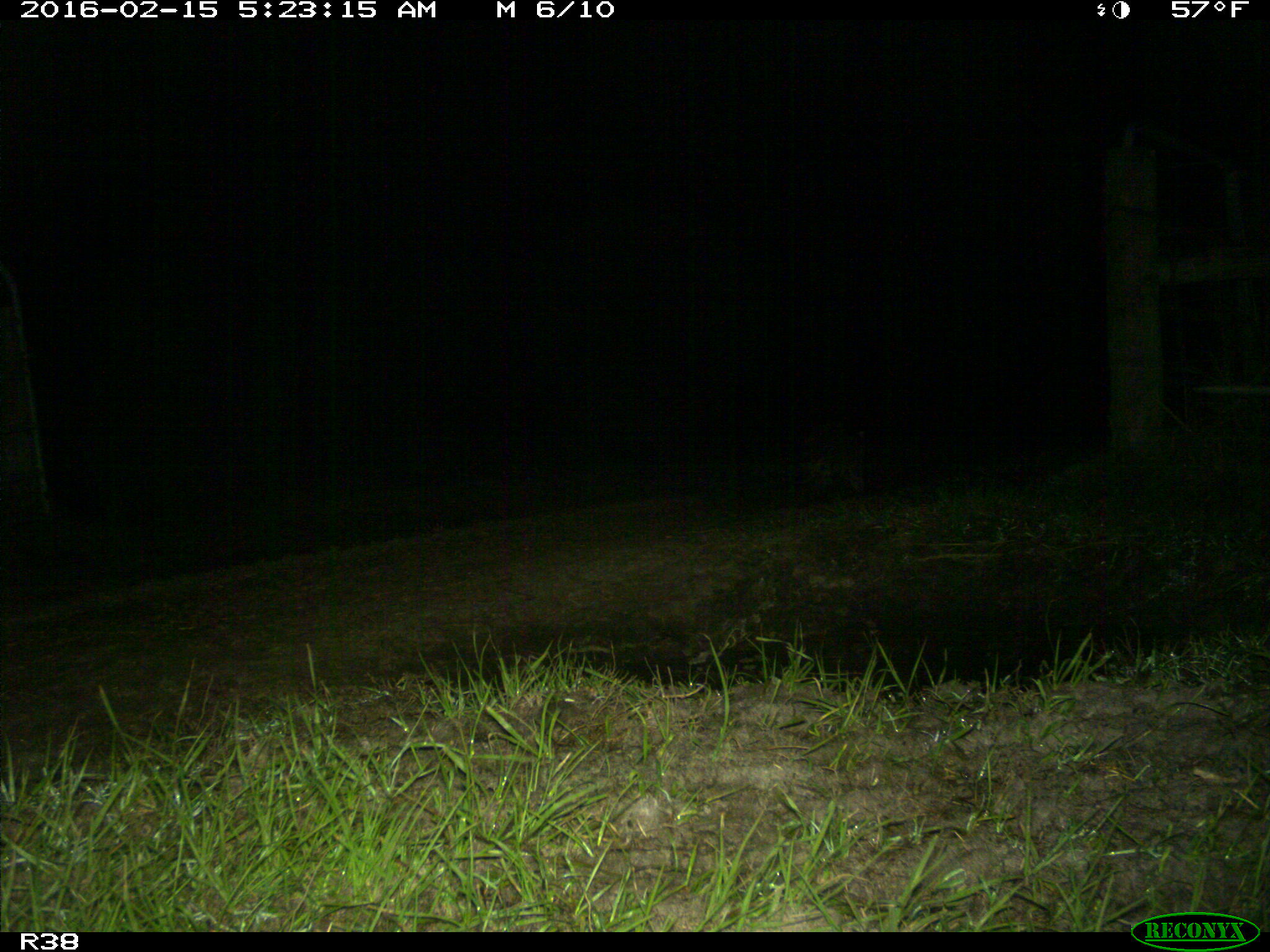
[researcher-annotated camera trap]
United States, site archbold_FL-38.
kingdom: Animalia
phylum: Chordata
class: Mammalia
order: Carnivora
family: Procyonidae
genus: Procyon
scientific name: Procyon lotor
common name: common raccoon